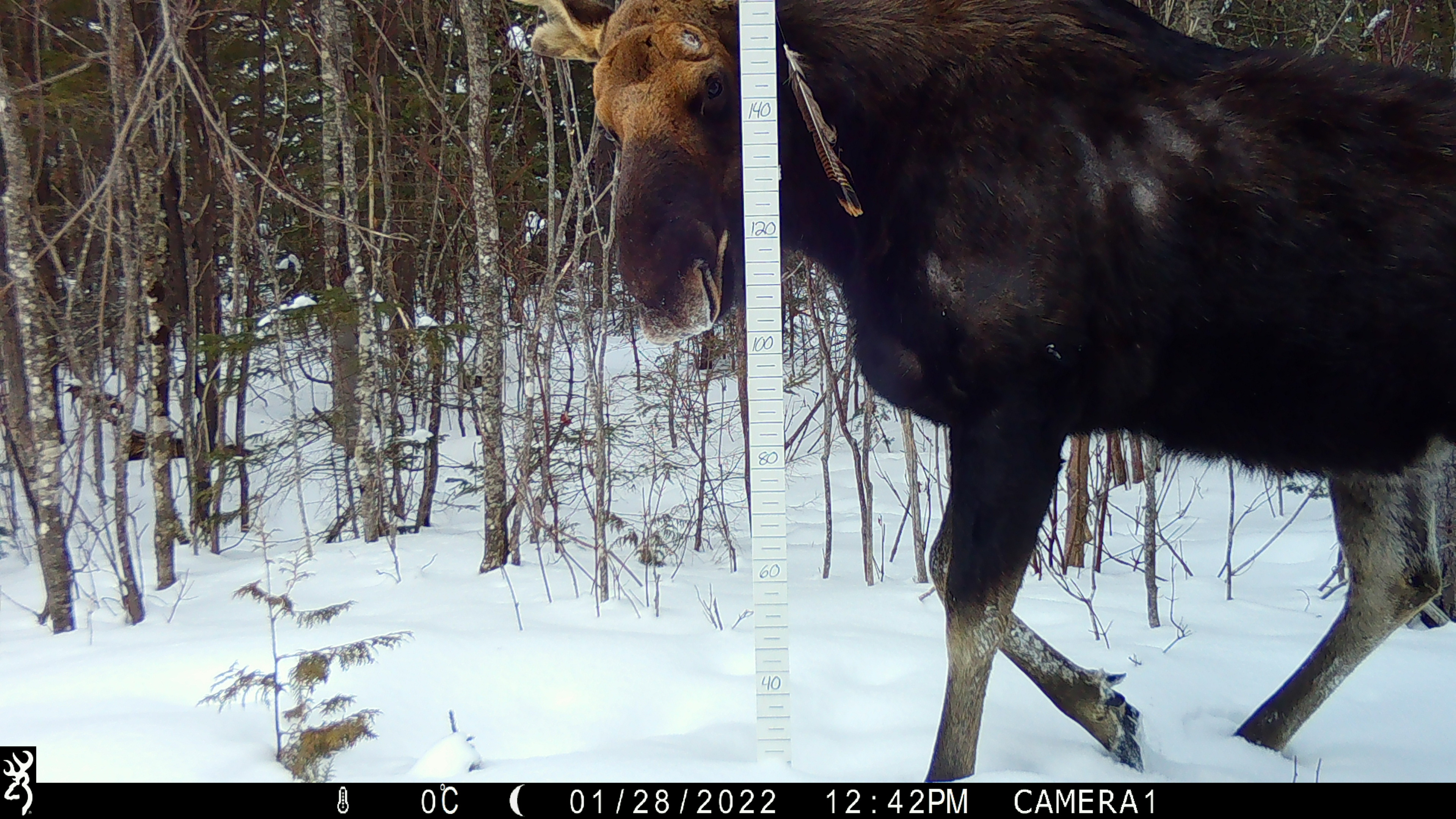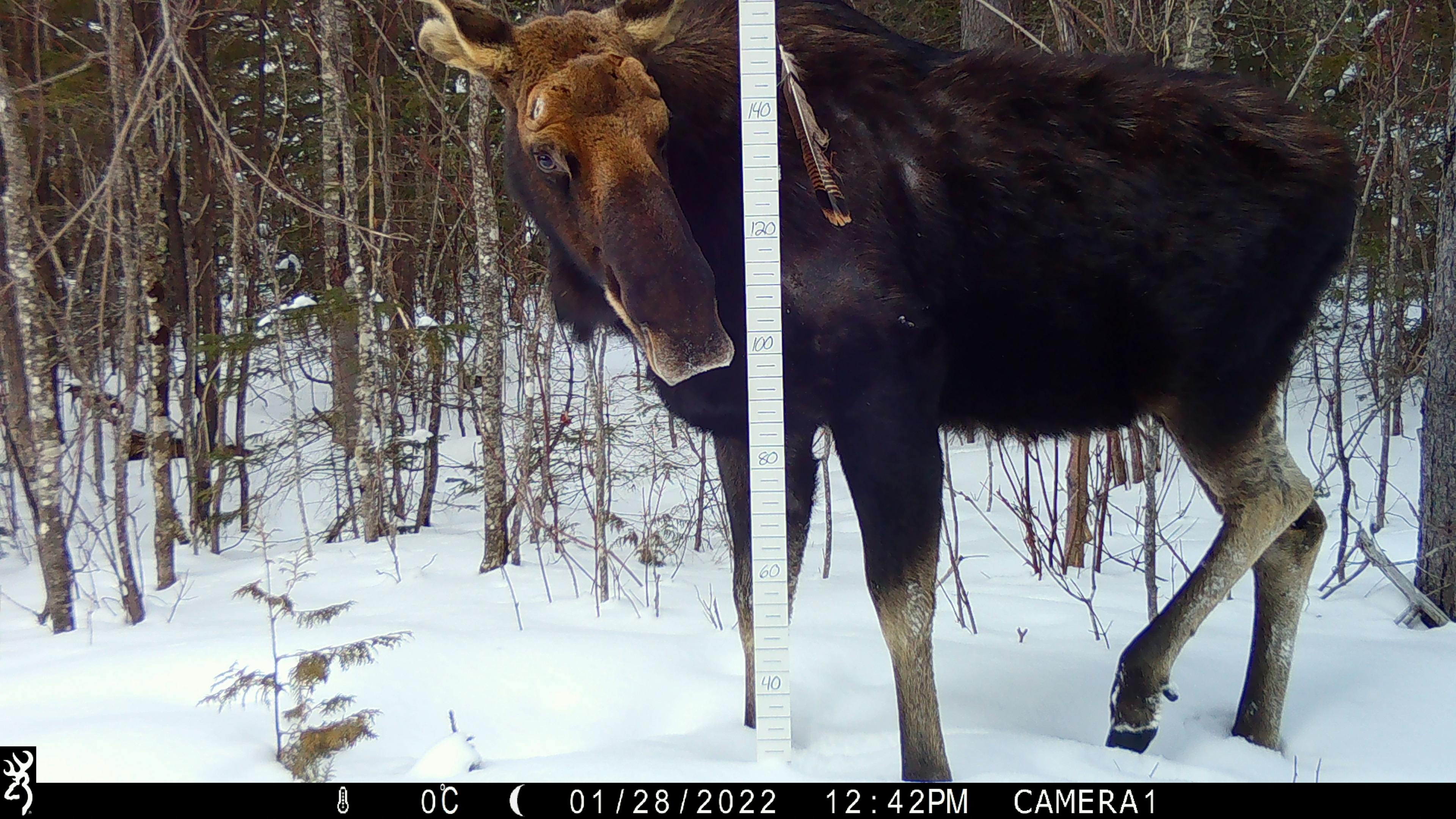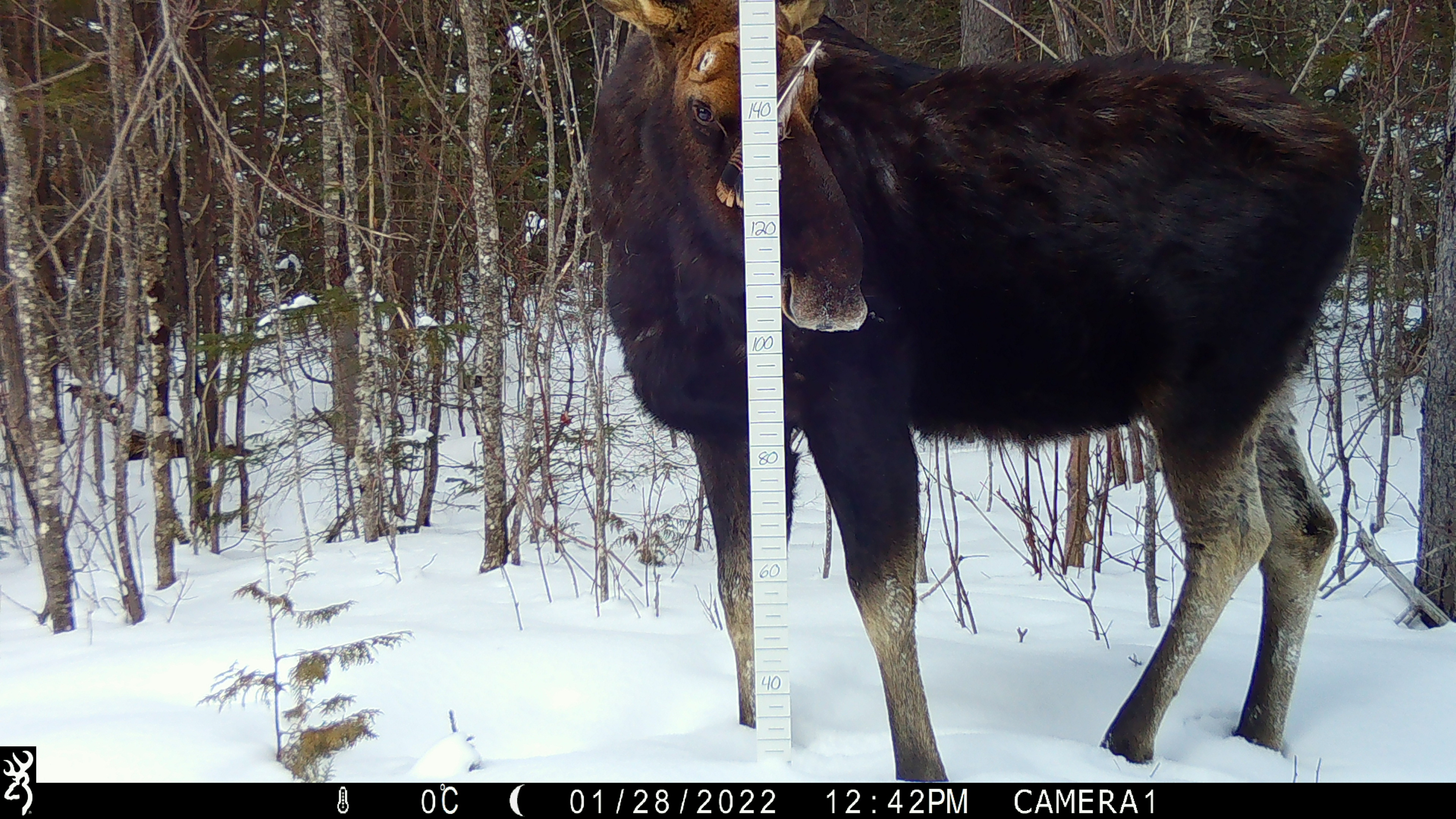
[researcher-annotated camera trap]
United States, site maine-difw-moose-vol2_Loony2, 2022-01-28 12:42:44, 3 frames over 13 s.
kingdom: Animalia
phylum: Chordata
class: Mammalia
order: Artiodactyla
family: Cervidae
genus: Alces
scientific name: Alces alces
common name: moose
Moose (Alces alces).